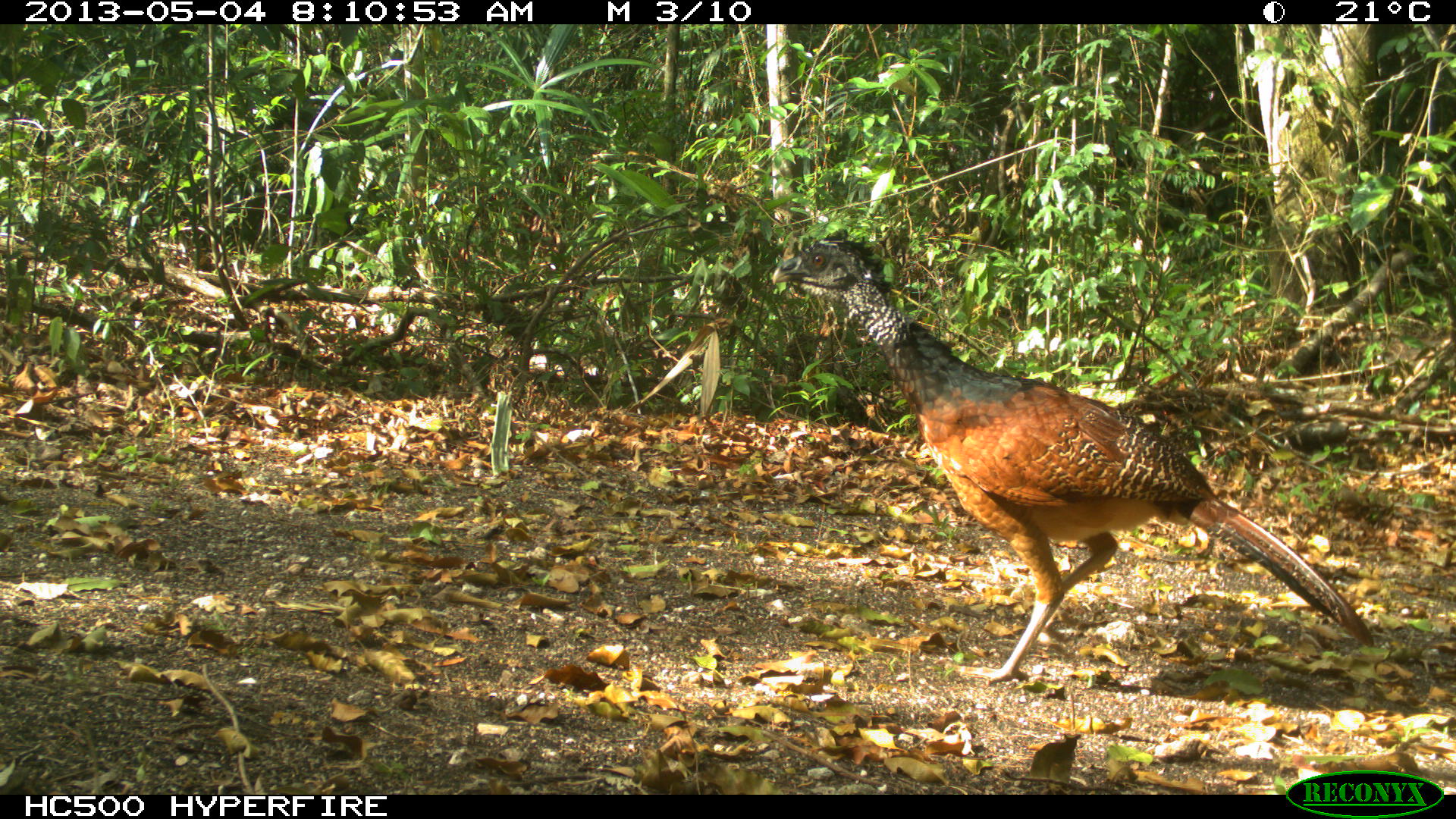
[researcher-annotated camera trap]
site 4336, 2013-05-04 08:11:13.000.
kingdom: Animalia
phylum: Chordata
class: Aves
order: Galliformes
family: Cracidae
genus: Crax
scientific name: Crax rubra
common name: great curassow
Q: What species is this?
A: Crax rubra (great curassow).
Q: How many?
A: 1.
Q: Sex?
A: Female.